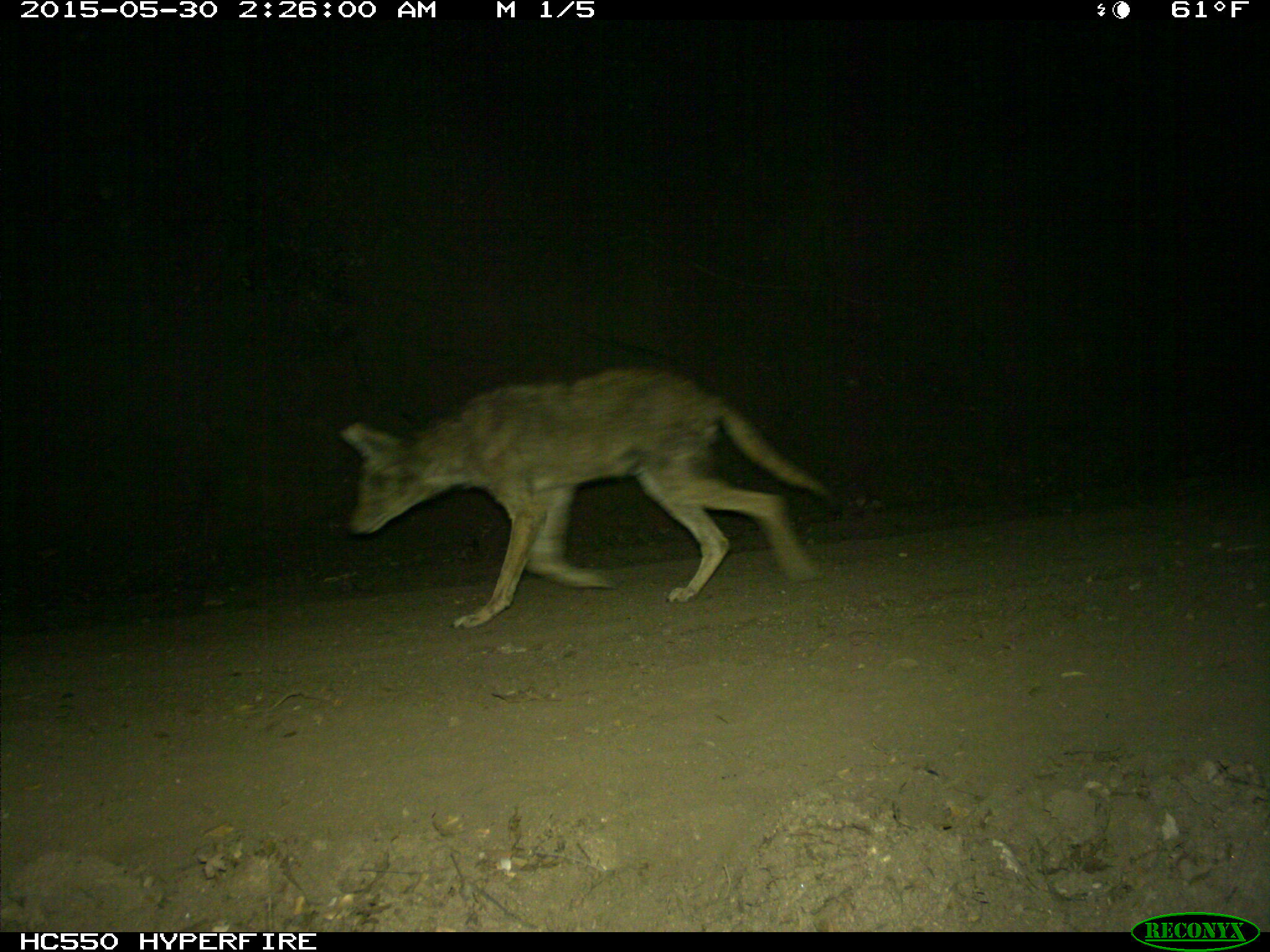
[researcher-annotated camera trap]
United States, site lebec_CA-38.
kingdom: Animalia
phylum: Chordata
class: Mammalia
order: Carnivora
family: Canidae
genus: Canis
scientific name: Canis latrans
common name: coyote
Canis latrans (coyote).